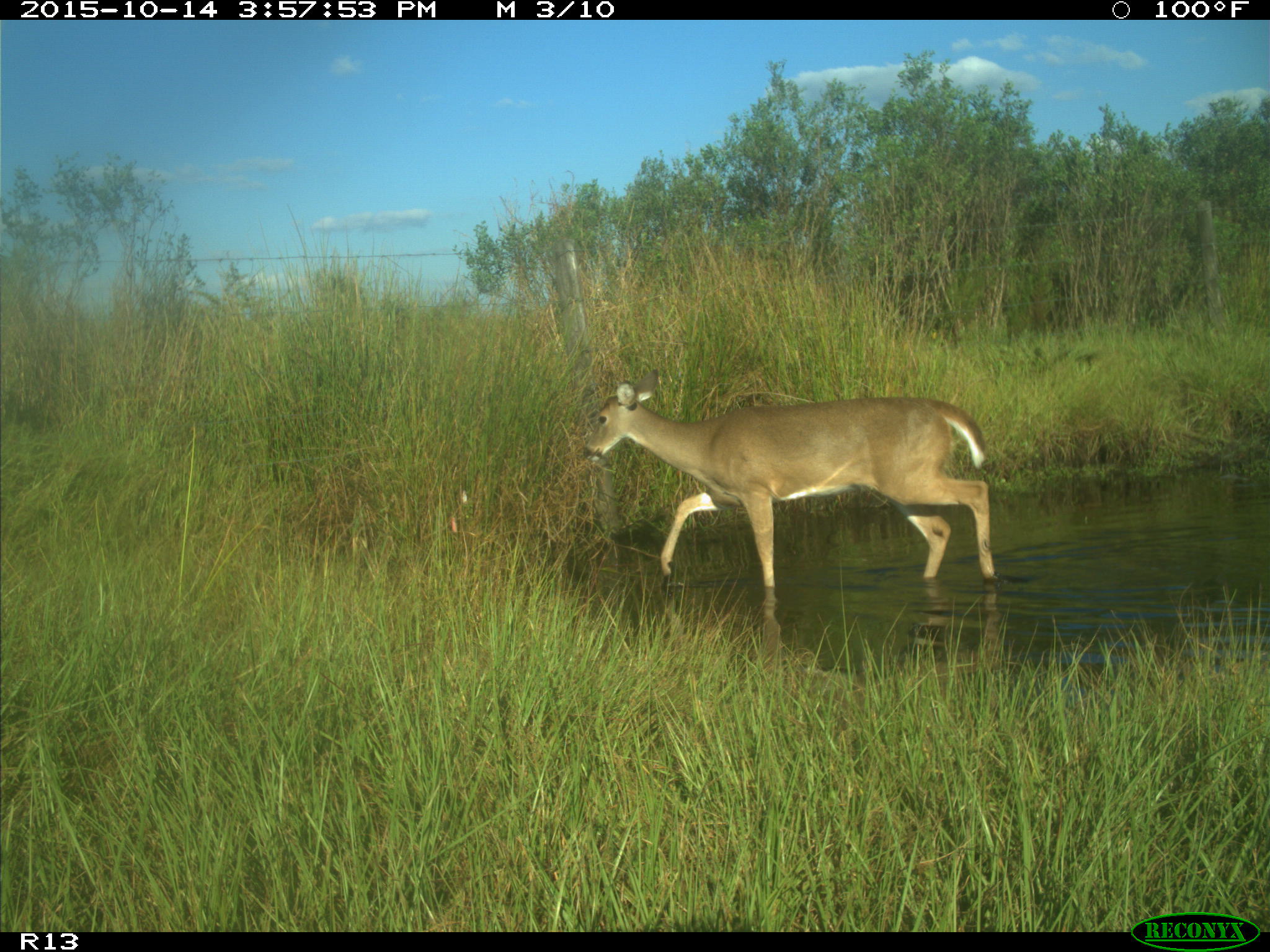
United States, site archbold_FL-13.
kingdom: Animalia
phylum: Chordata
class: Mammalia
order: Artiodactyla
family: Cervidae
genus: Odocoileus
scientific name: Odocoileus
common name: deer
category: unidentified deer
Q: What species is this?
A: Unidentified deer (deer) (Odocoileus).